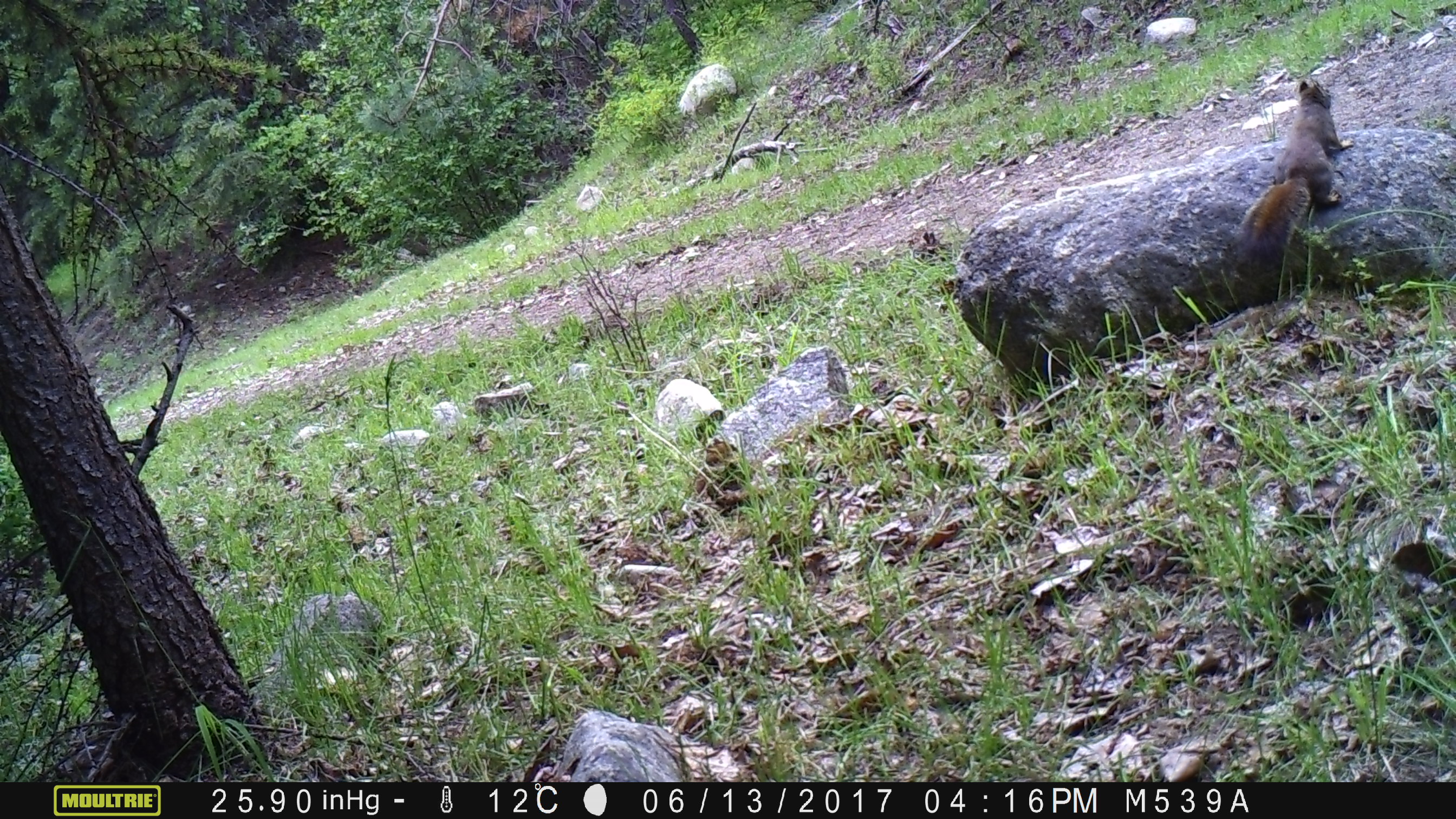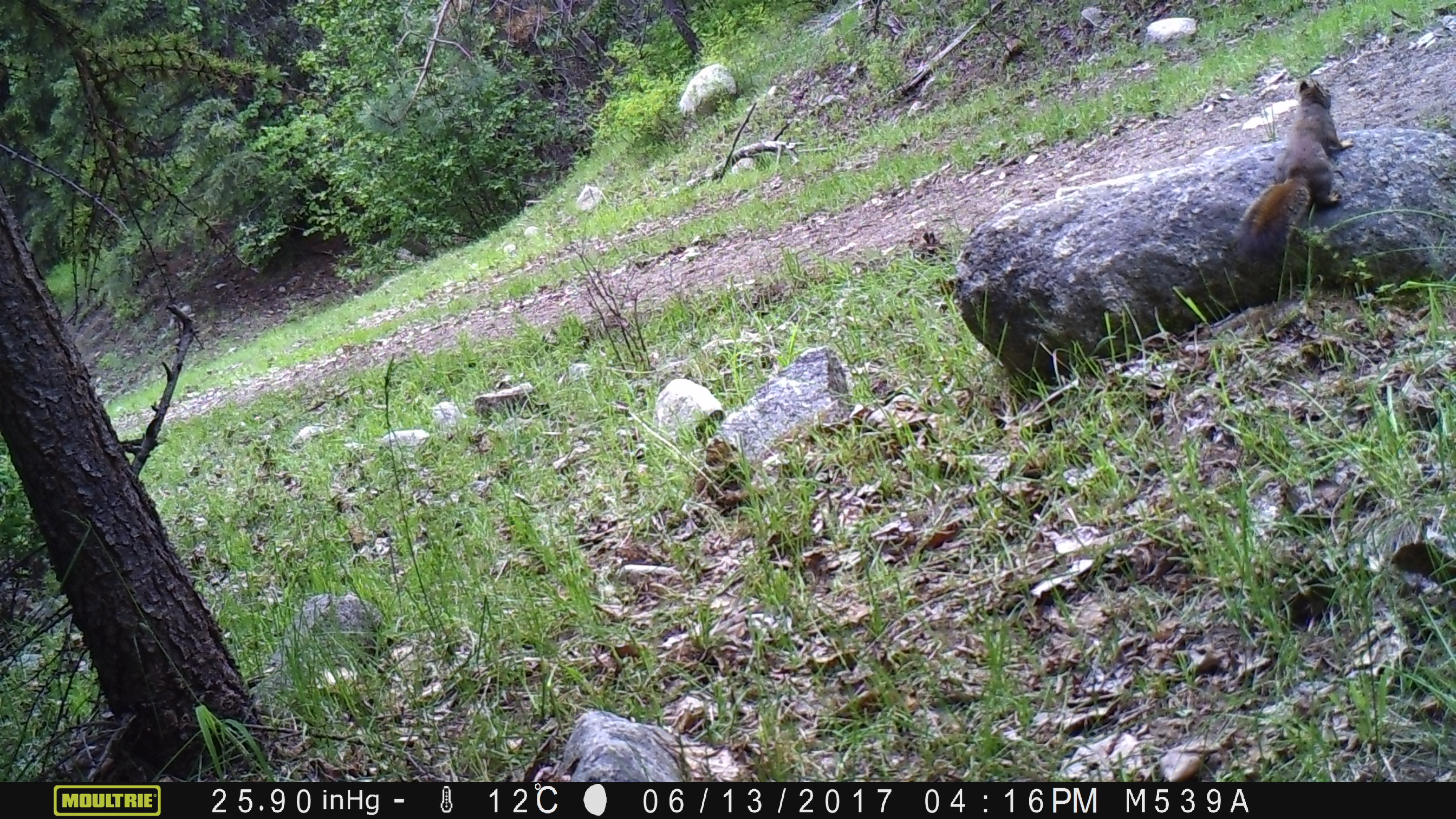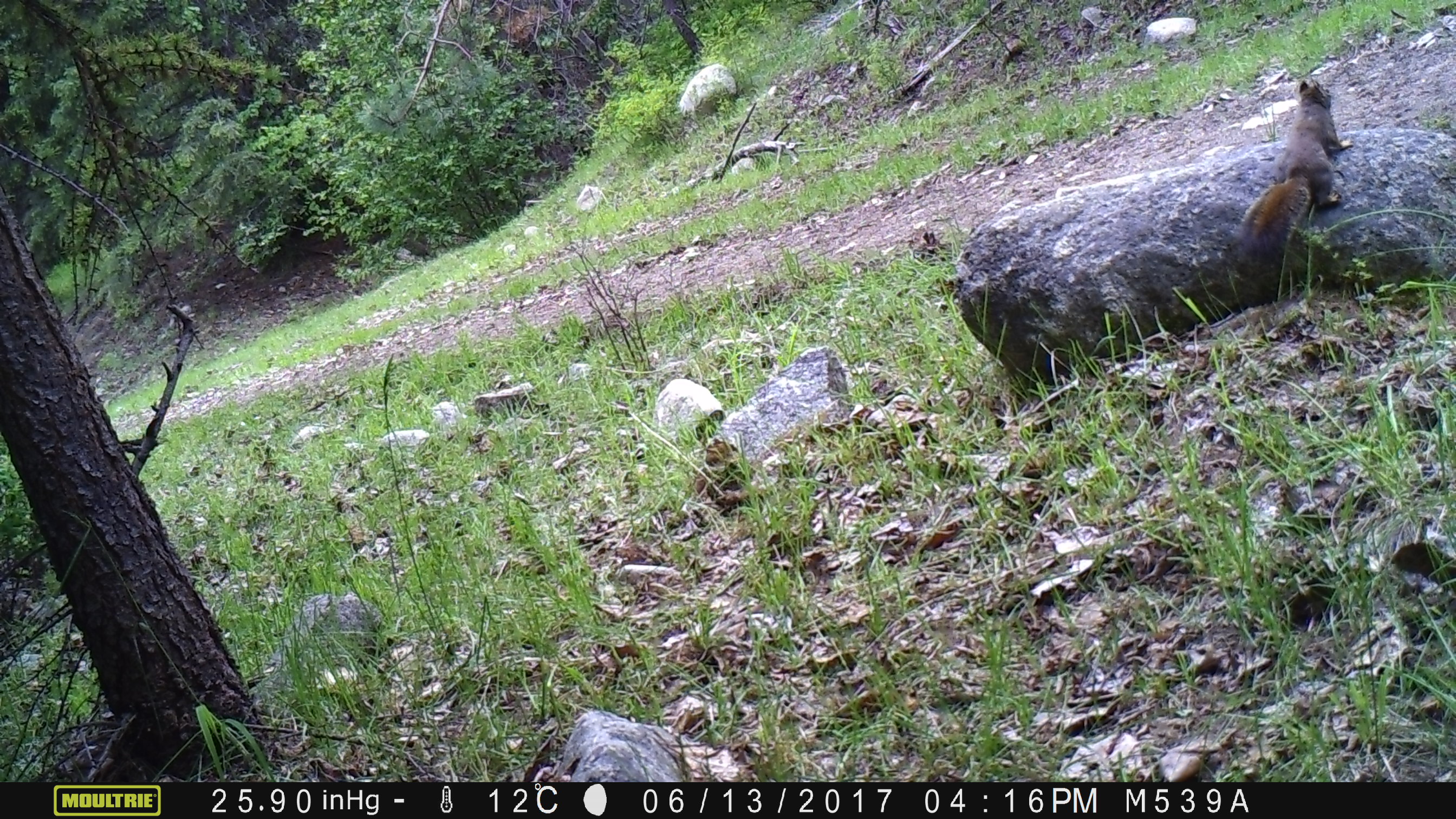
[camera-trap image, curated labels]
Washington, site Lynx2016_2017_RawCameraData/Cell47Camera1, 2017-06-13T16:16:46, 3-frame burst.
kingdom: Animalia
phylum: Chordata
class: Mammalia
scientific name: Mammalia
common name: small mammal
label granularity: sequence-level